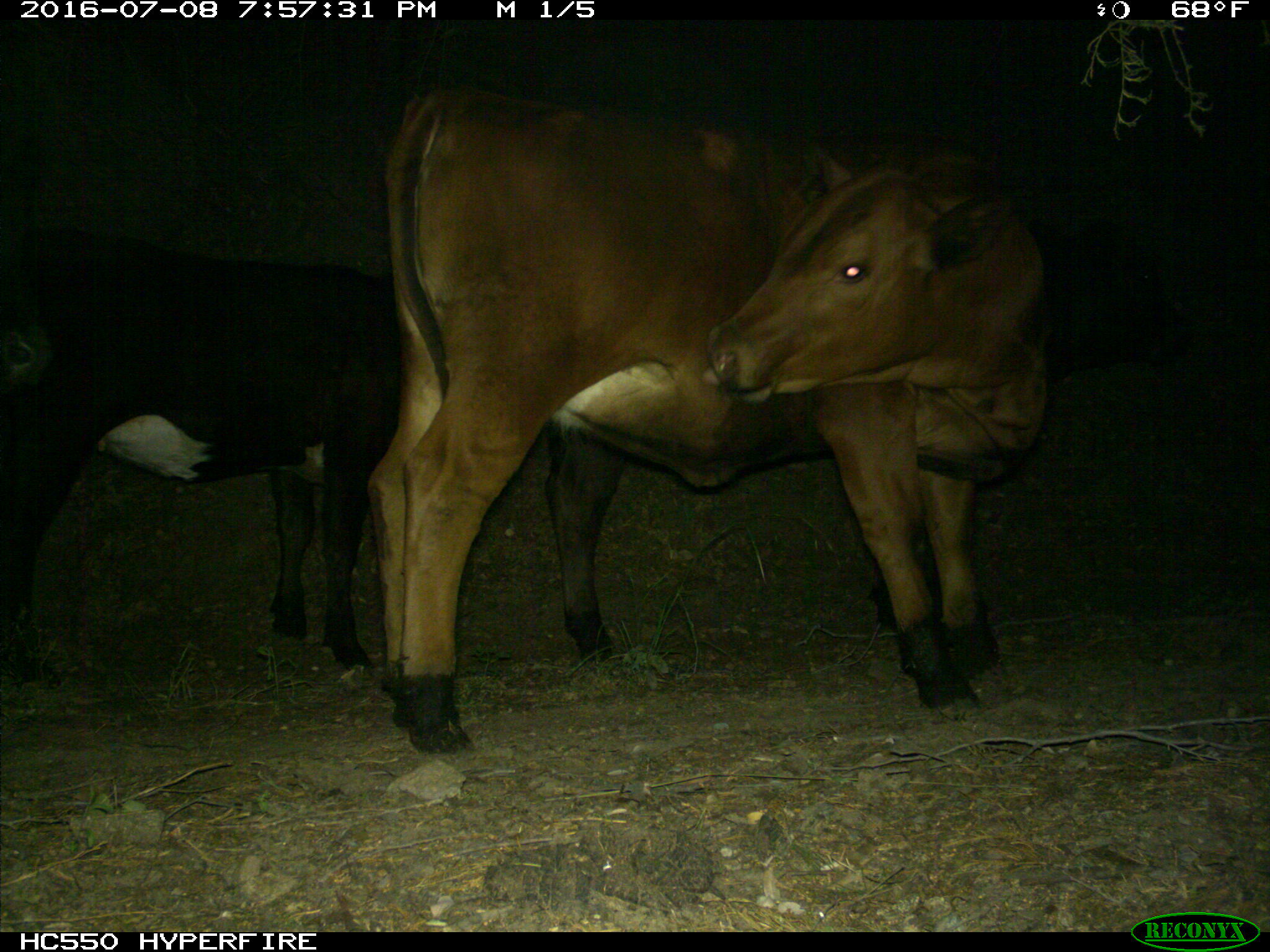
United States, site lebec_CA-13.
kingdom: Animalia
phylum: Chordata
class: Mammalia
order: Artiodactyla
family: Bovidae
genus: Bos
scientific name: Bos taurus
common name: domestic cow